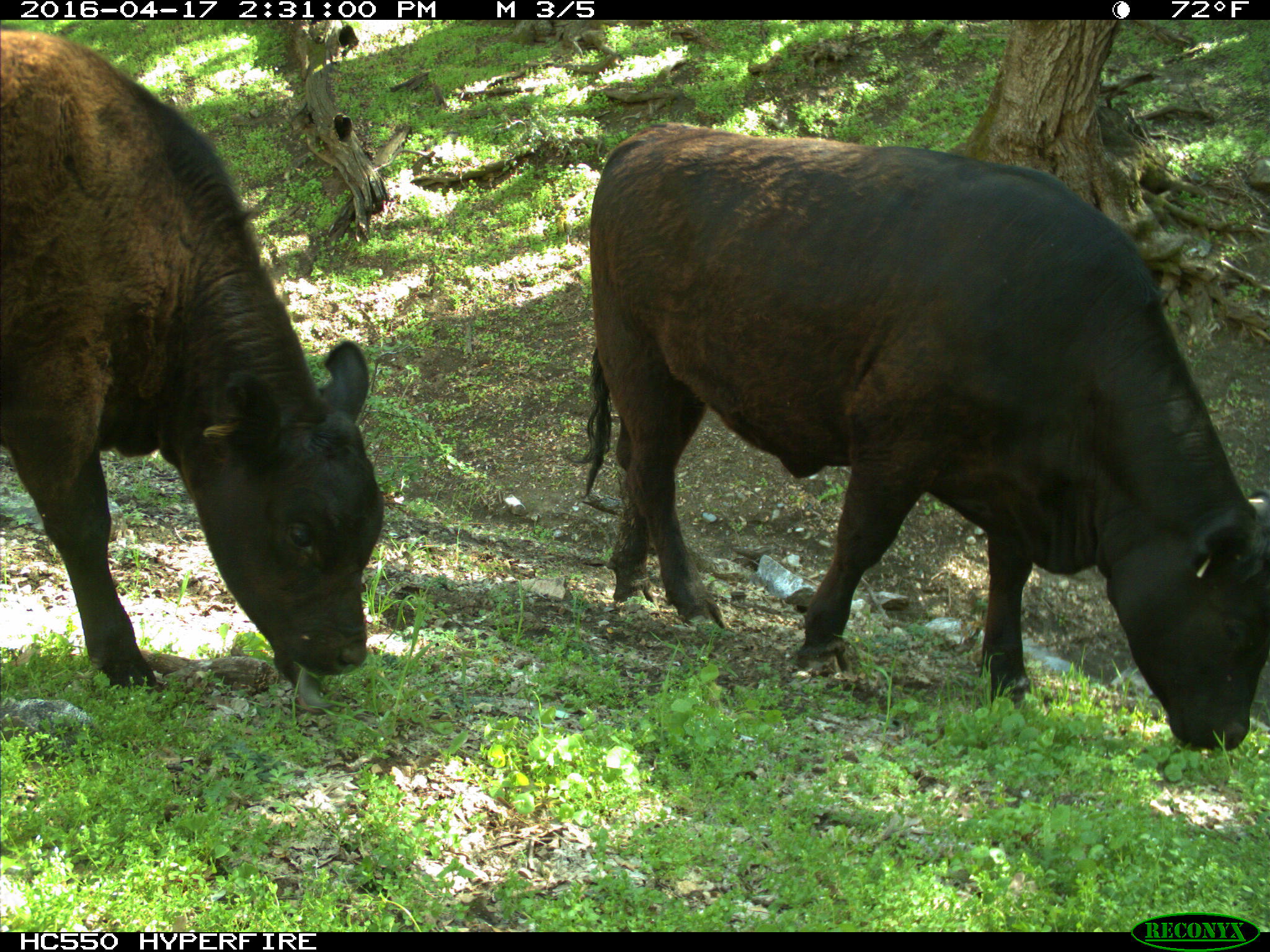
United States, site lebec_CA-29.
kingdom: Animalia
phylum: Chordata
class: Mammalia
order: Artiodactyla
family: Bovidae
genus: Bos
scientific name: Bos taurus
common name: domestic cow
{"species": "Bos taurus (domestic cow)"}